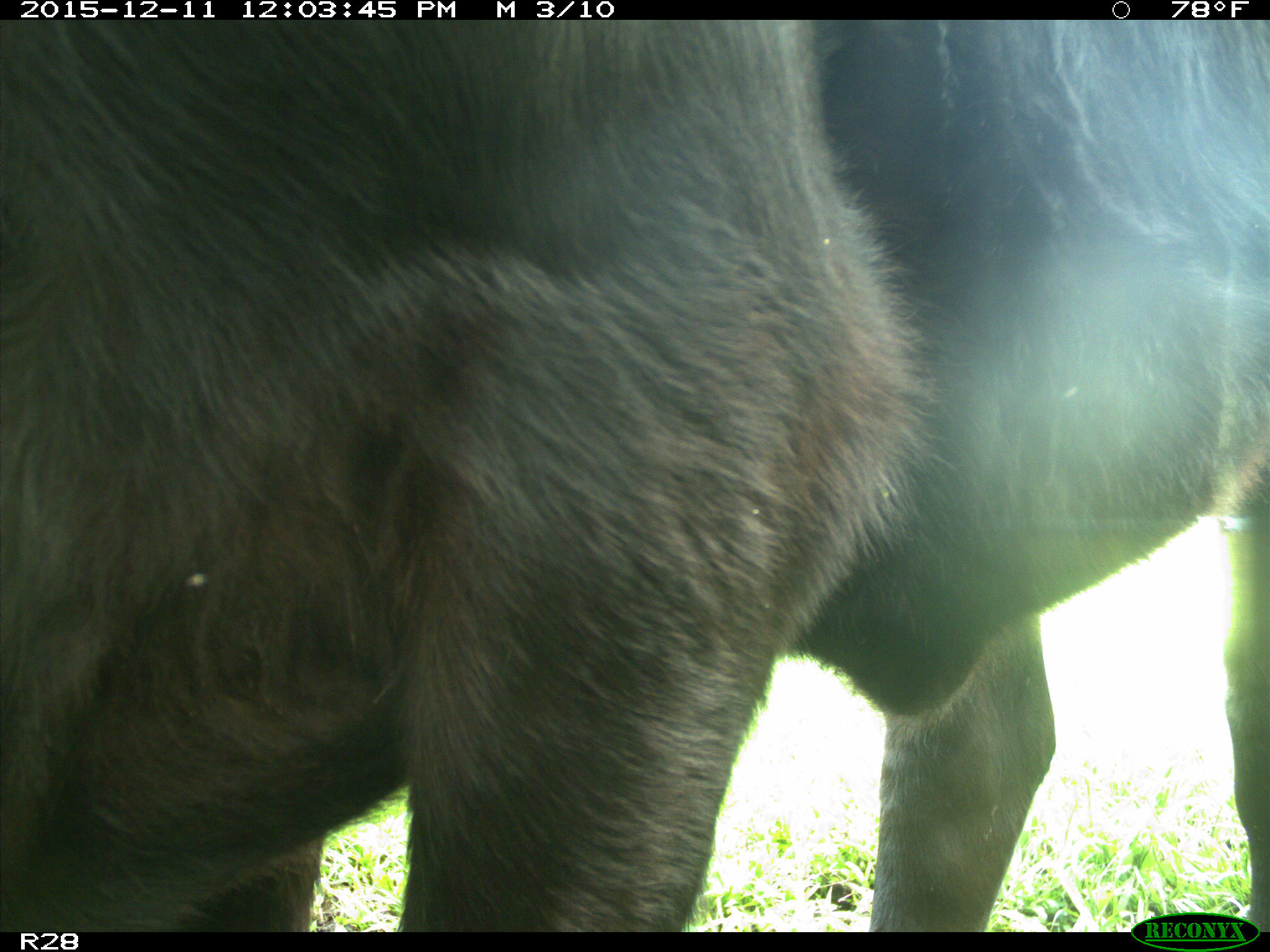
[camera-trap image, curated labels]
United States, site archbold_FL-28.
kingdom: Animalia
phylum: Chordata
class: Mammalia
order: Artiodactyla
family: Bovidae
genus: Bos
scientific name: Bos taurus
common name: domestic cow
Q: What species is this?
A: Bos taurus (domestic cow).